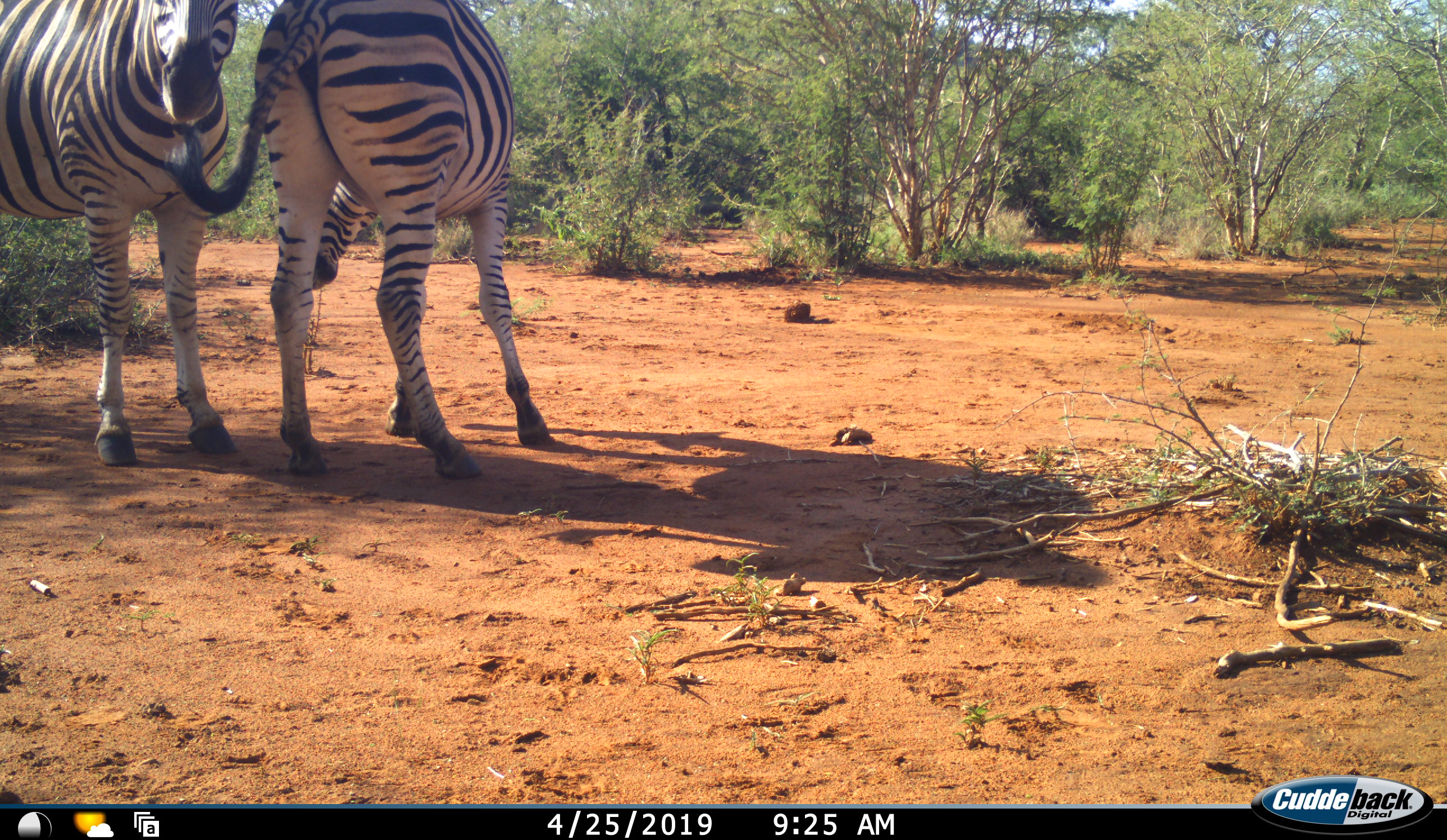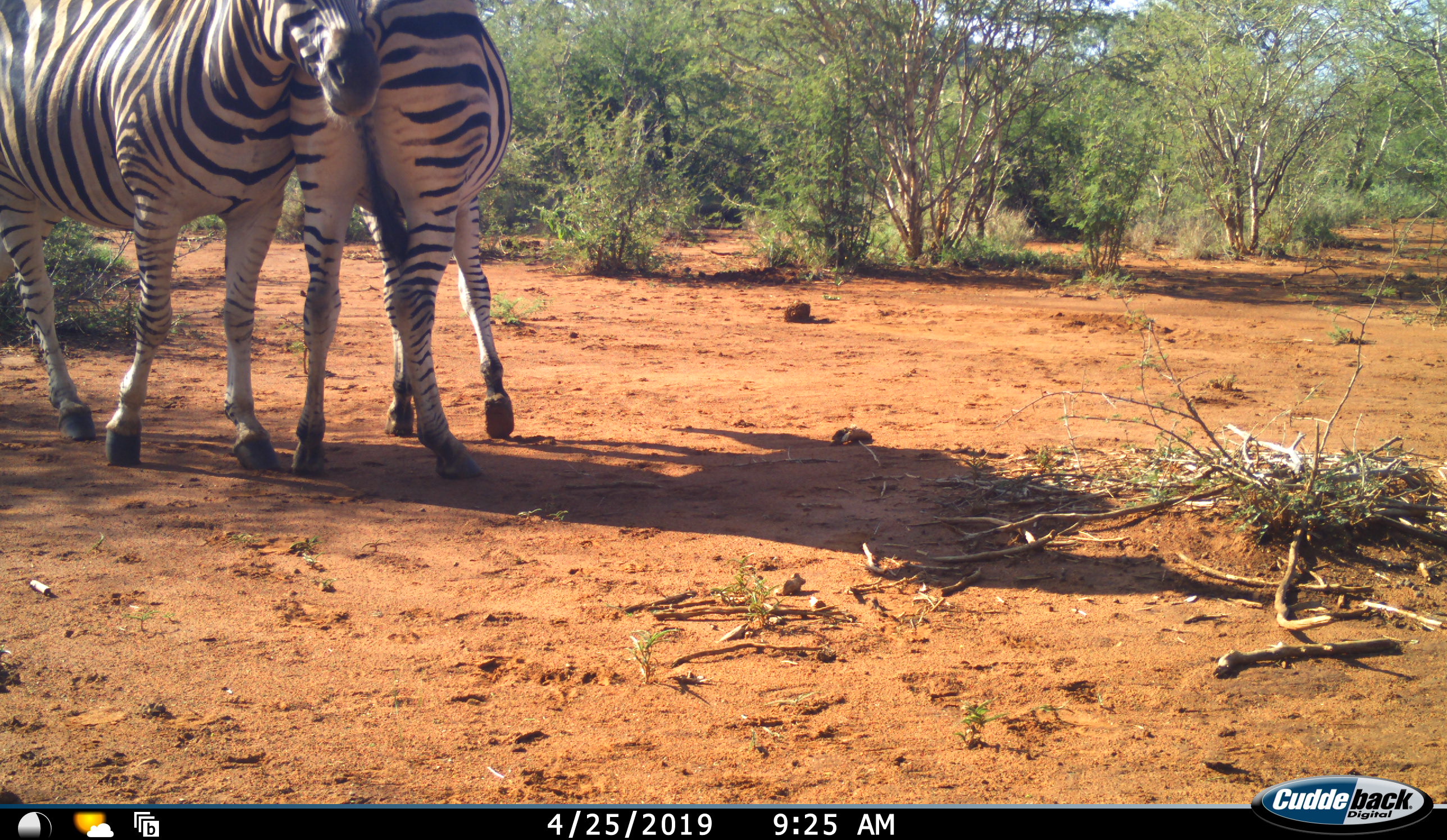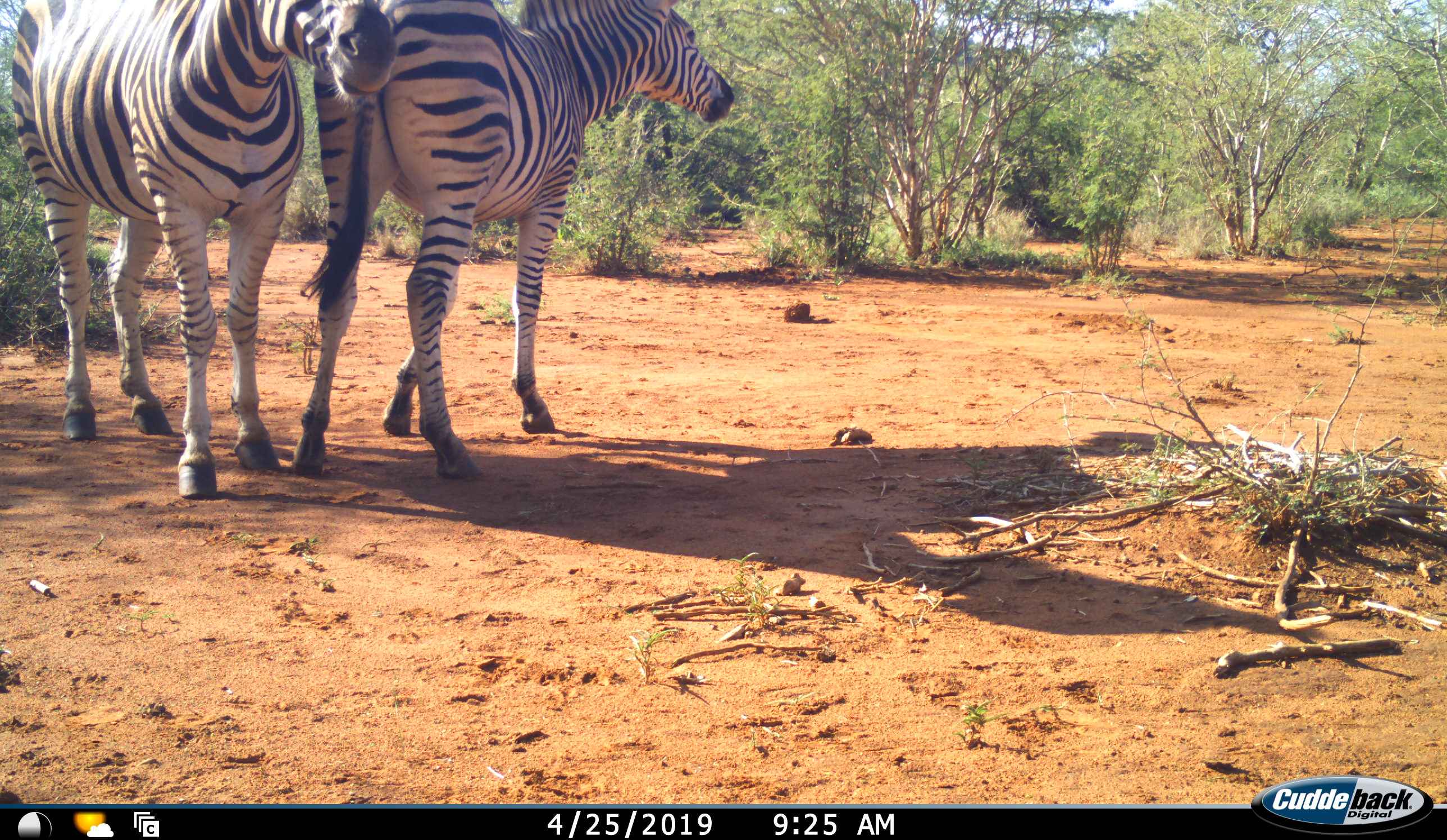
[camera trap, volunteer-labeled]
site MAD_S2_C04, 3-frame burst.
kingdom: Animalia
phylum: Chordata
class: Mammalia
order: Perissodactyla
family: Equidae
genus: Equus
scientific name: Equus quagga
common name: plains zebra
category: zebraplains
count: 2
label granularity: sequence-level